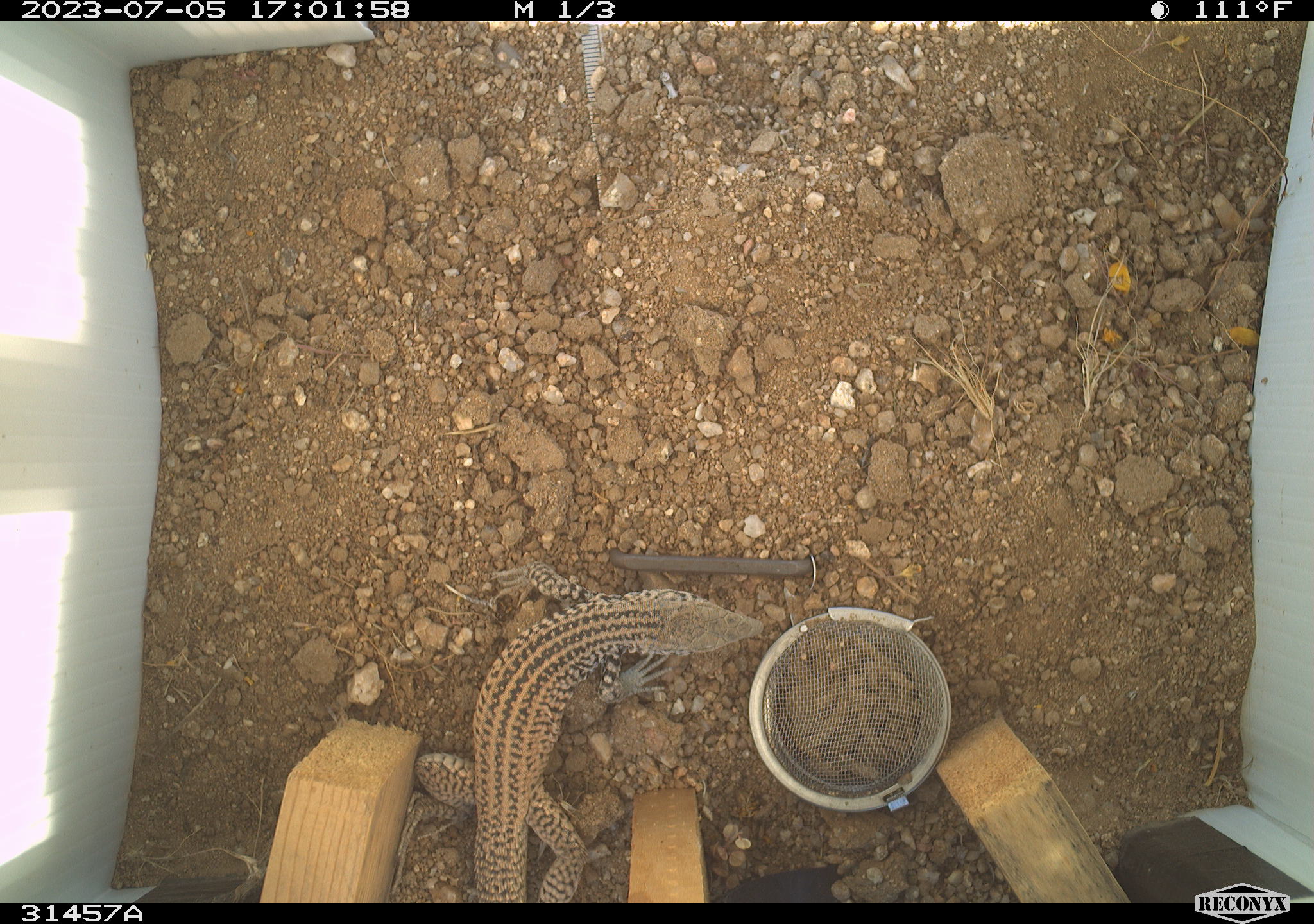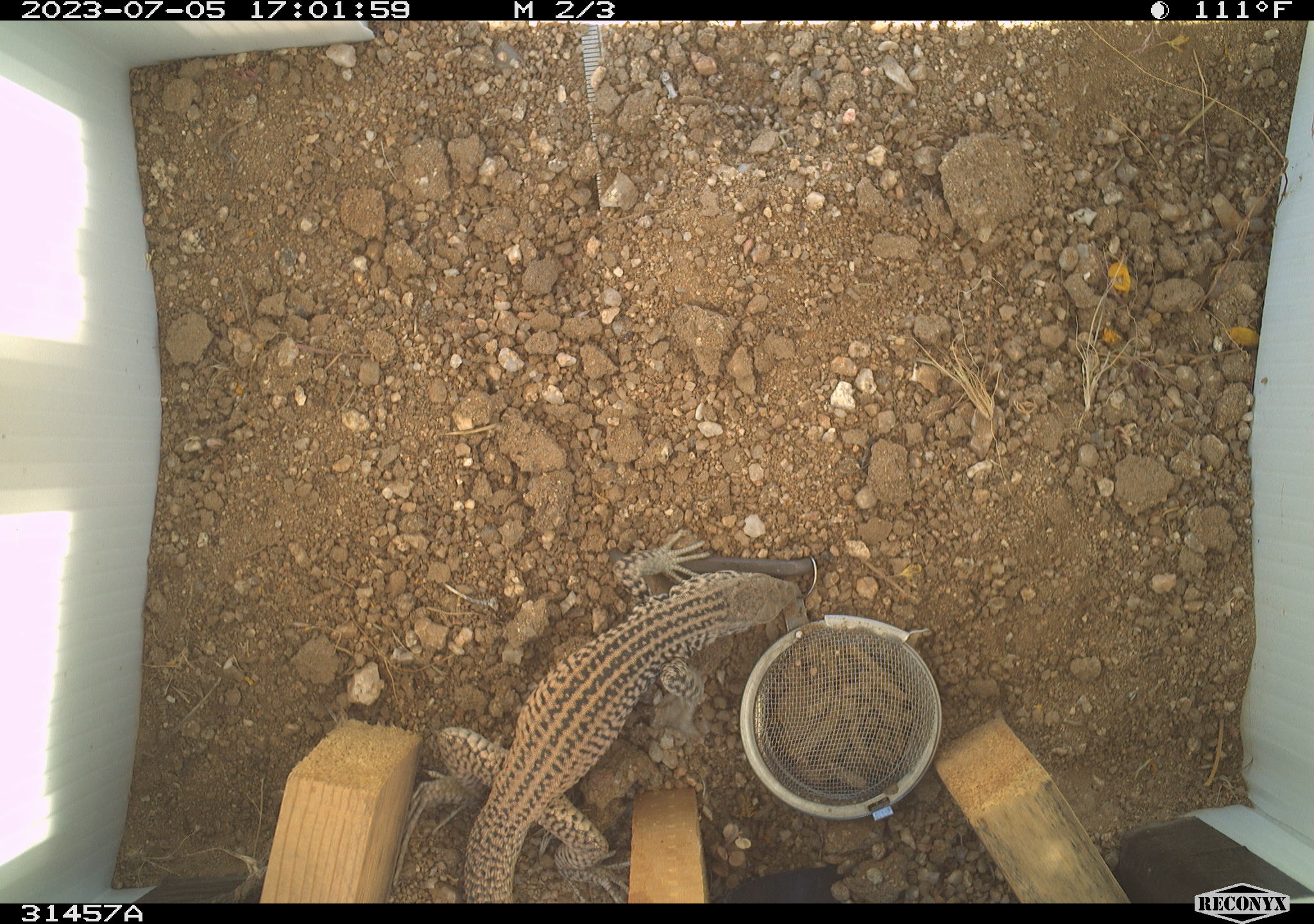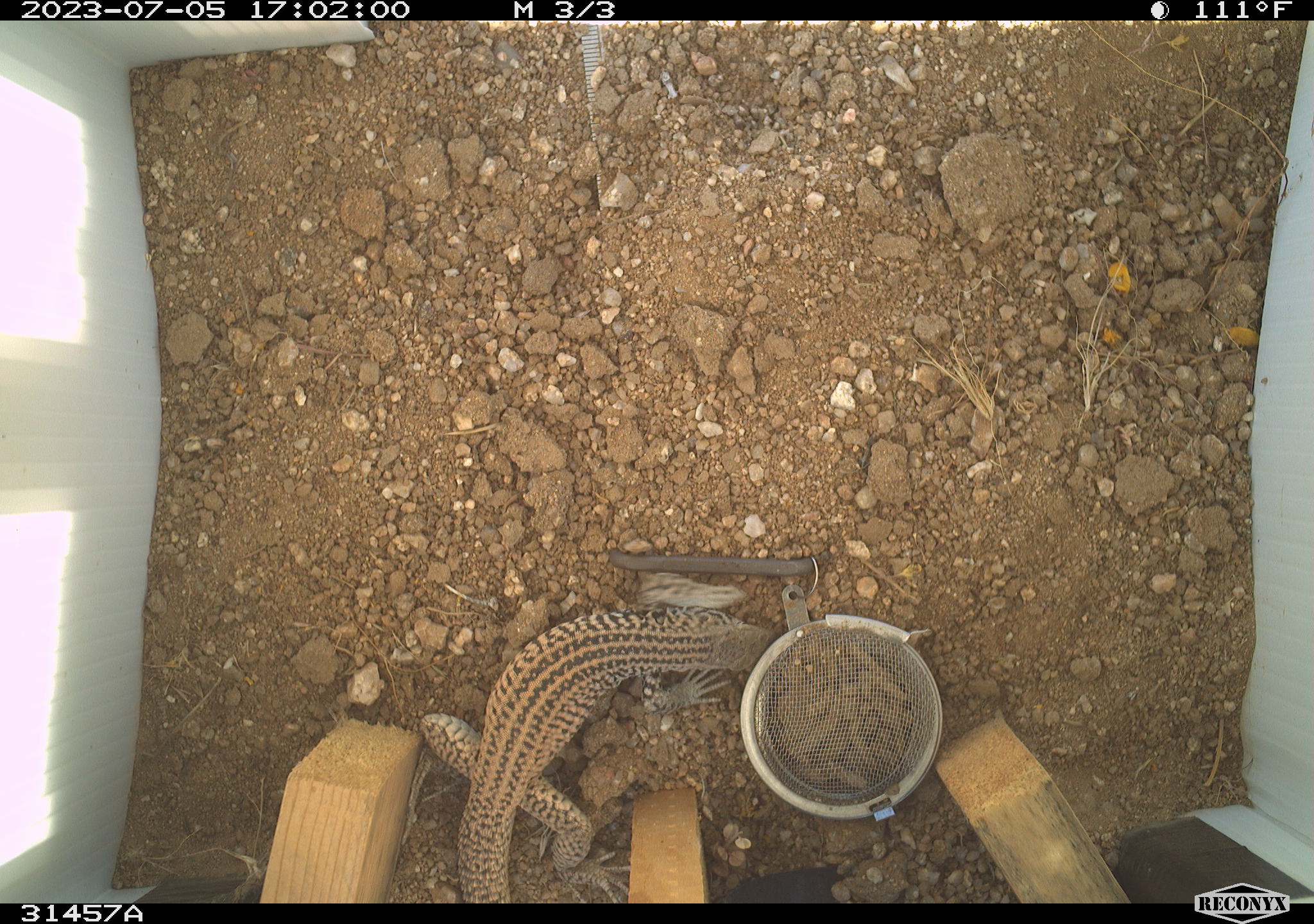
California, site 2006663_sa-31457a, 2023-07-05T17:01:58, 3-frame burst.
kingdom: Animalia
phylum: Chordata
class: Reptilia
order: Squamata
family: Teiidae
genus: Aspidoscelis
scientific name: Aspidoscelis tigris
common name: western whiptail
Western whiptail (Aspidoscelis tigris).